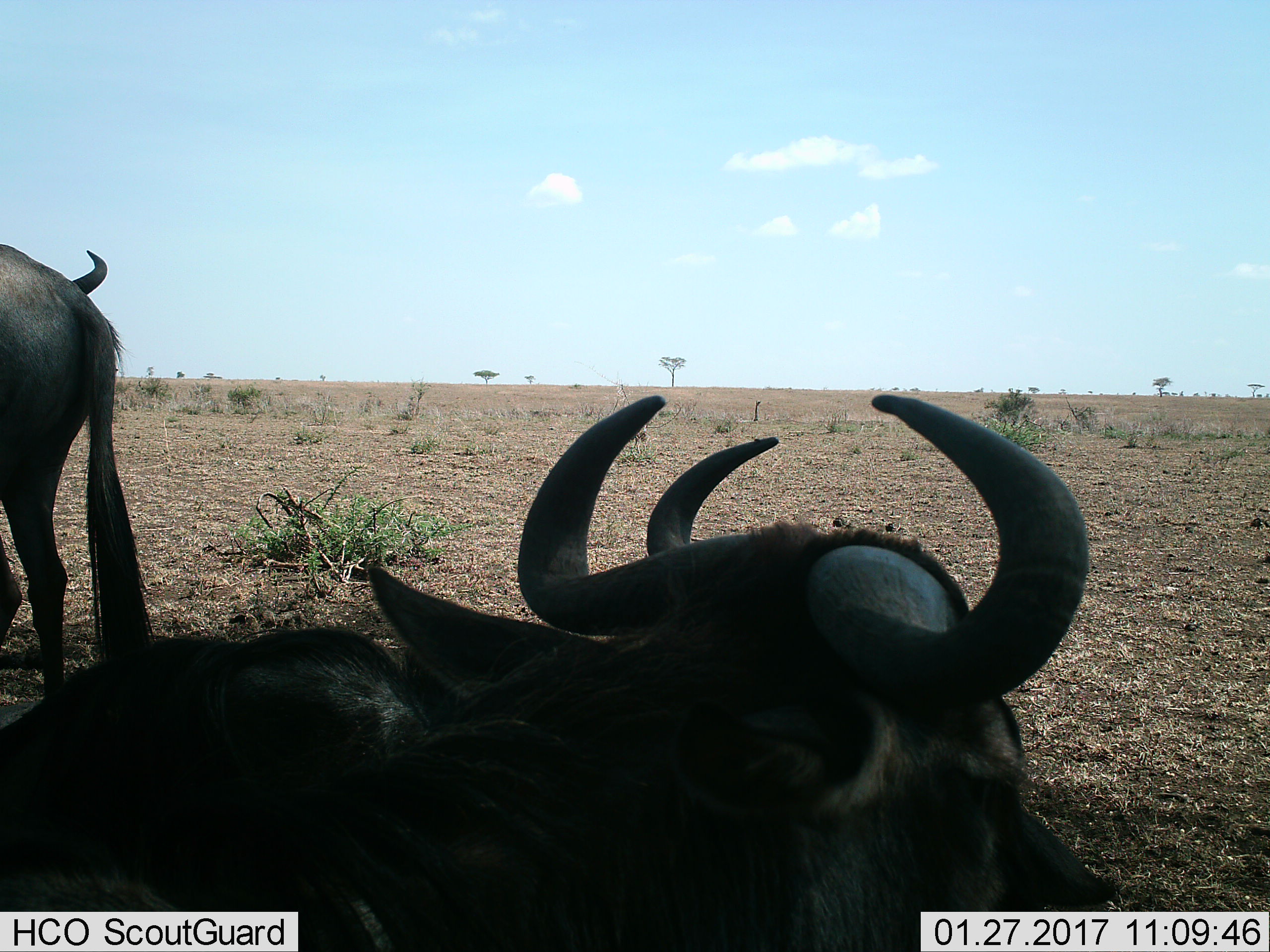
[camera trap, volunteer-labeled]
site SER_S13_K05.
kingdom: Animalia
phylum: Chordata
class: Mammalia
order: Artiodactyla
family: Bovidae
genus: Connochaetes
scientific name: Connochaetes taurinus taurinus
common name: blue wildebeest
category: wildebeestblue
Wildebeestblue (blue wildebeest) (Connochaetes taurinus taurinus), count 3. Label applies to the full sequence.